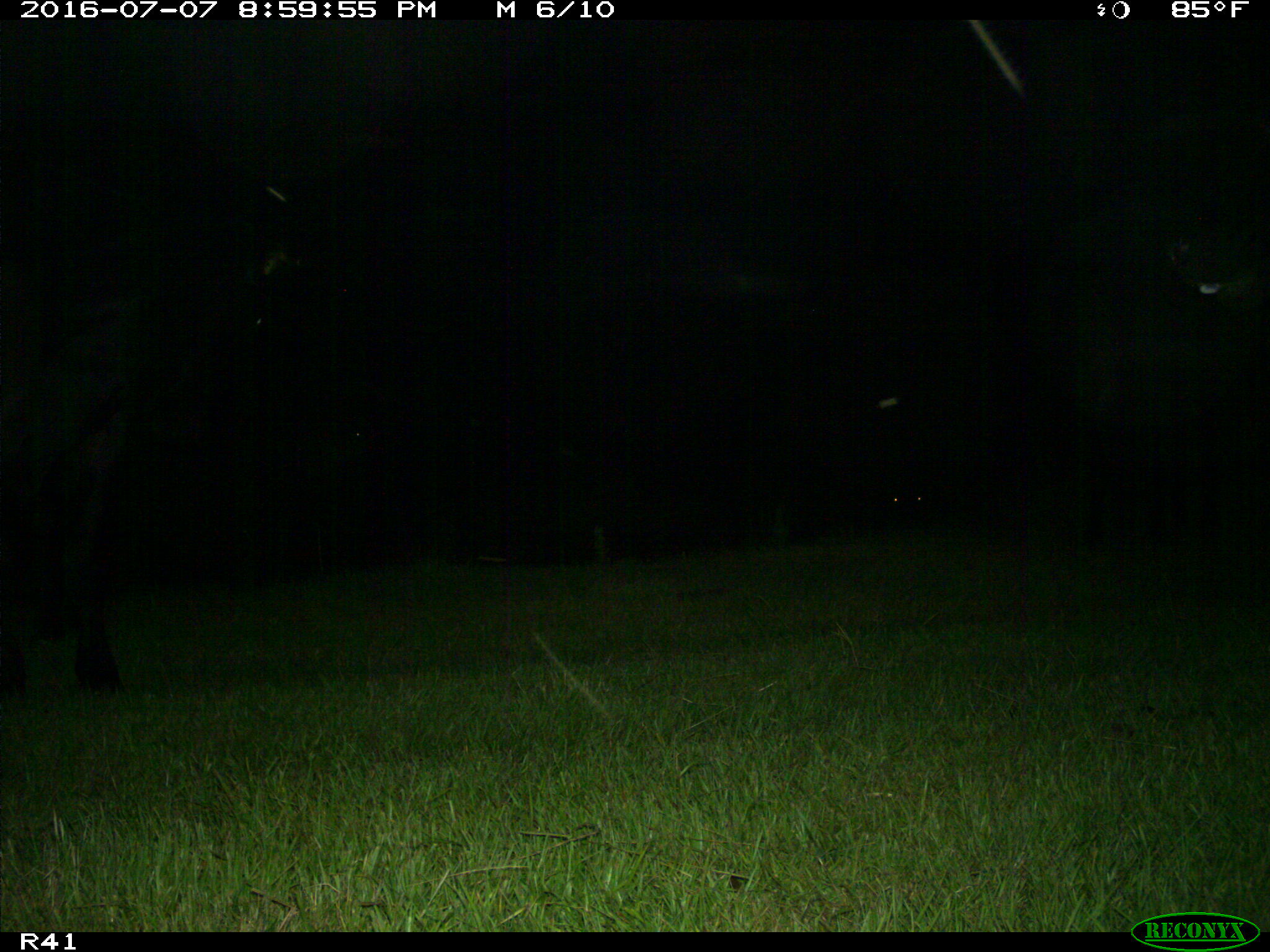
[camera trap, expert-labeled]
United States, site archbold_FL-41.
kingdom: Animalia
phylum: Chordata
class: Mammalia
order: Artiodactyla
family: Bovidae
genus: Bos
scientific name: Bos taurus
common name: domestic cow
Bos taurus (domestic cow).